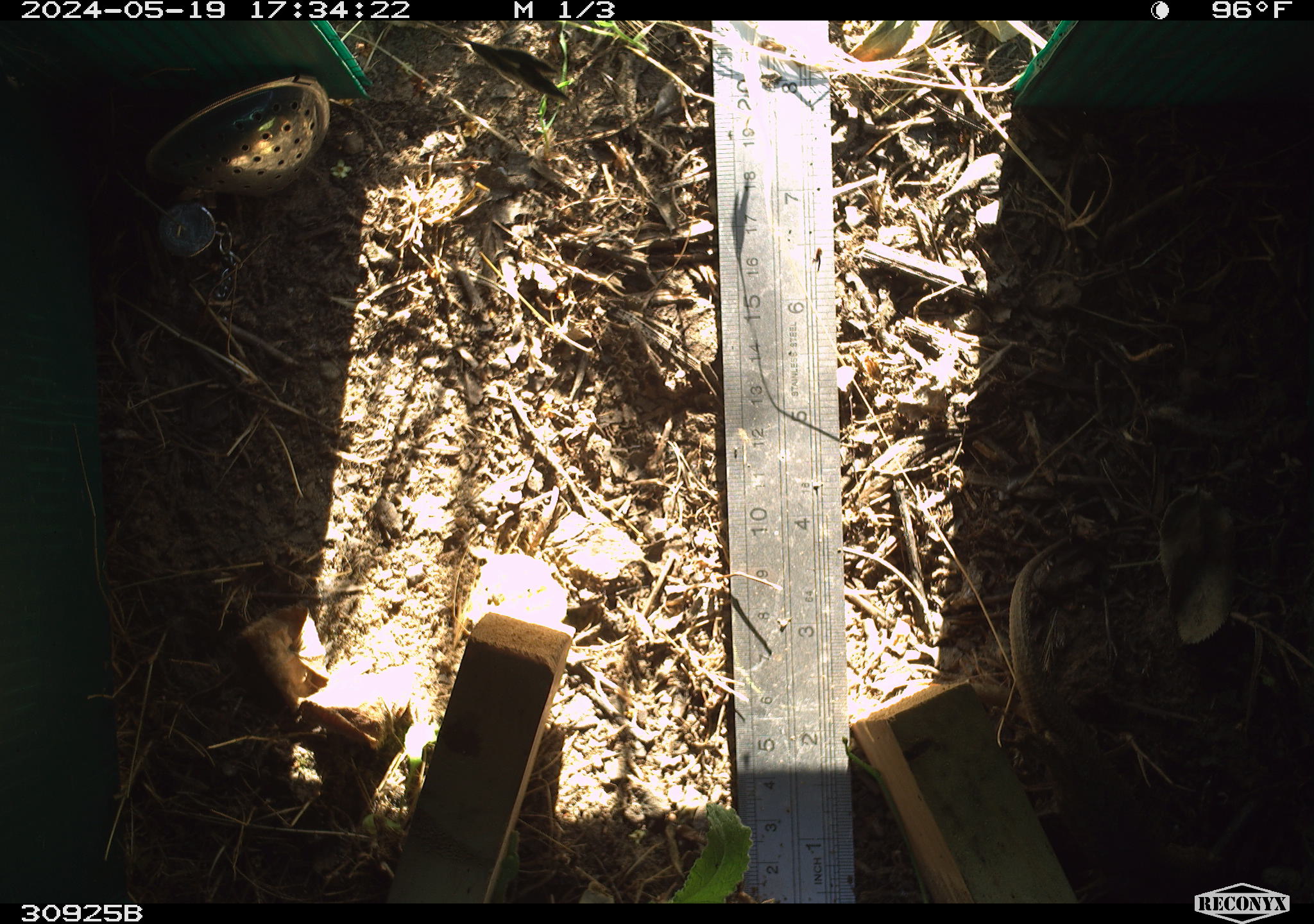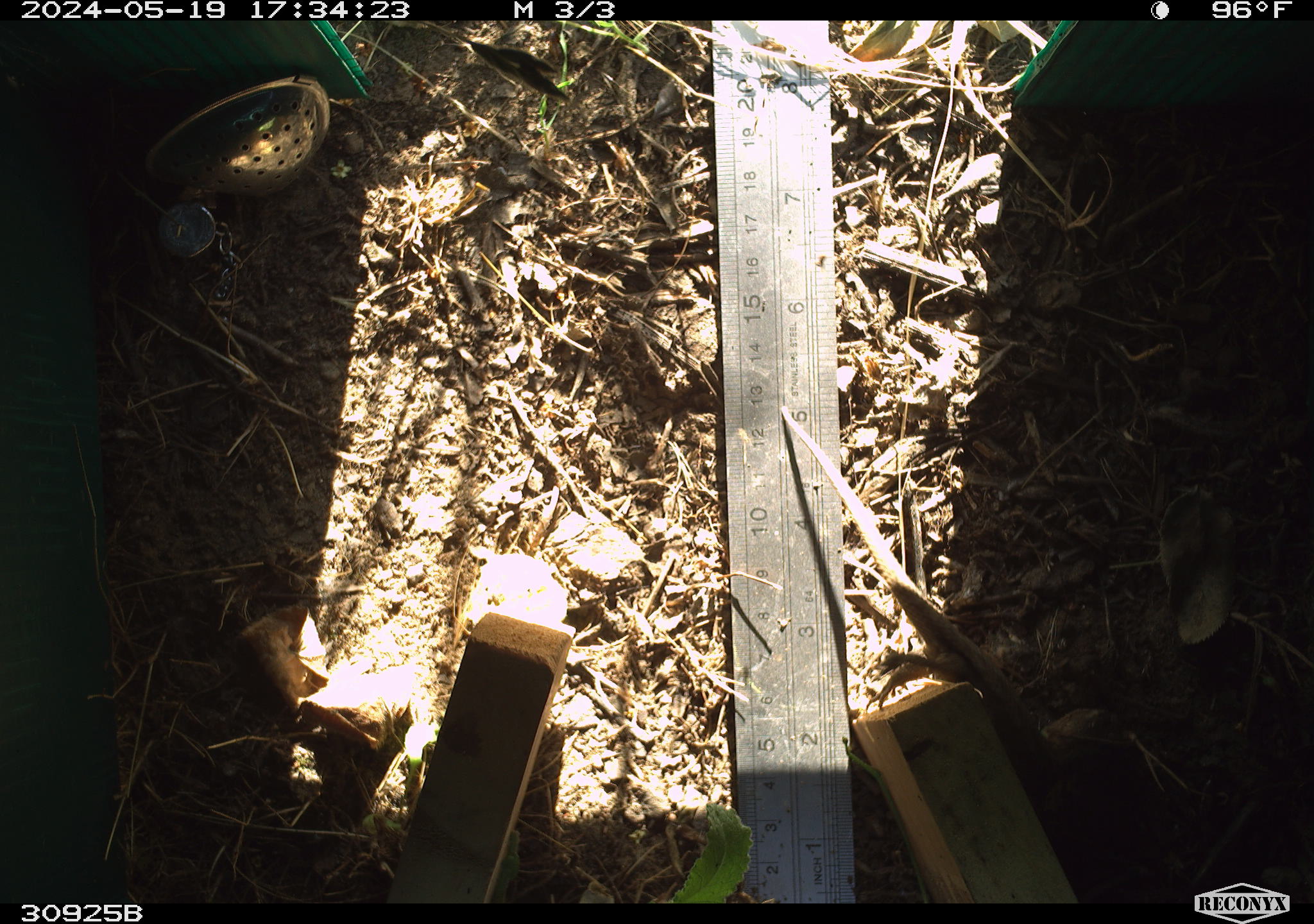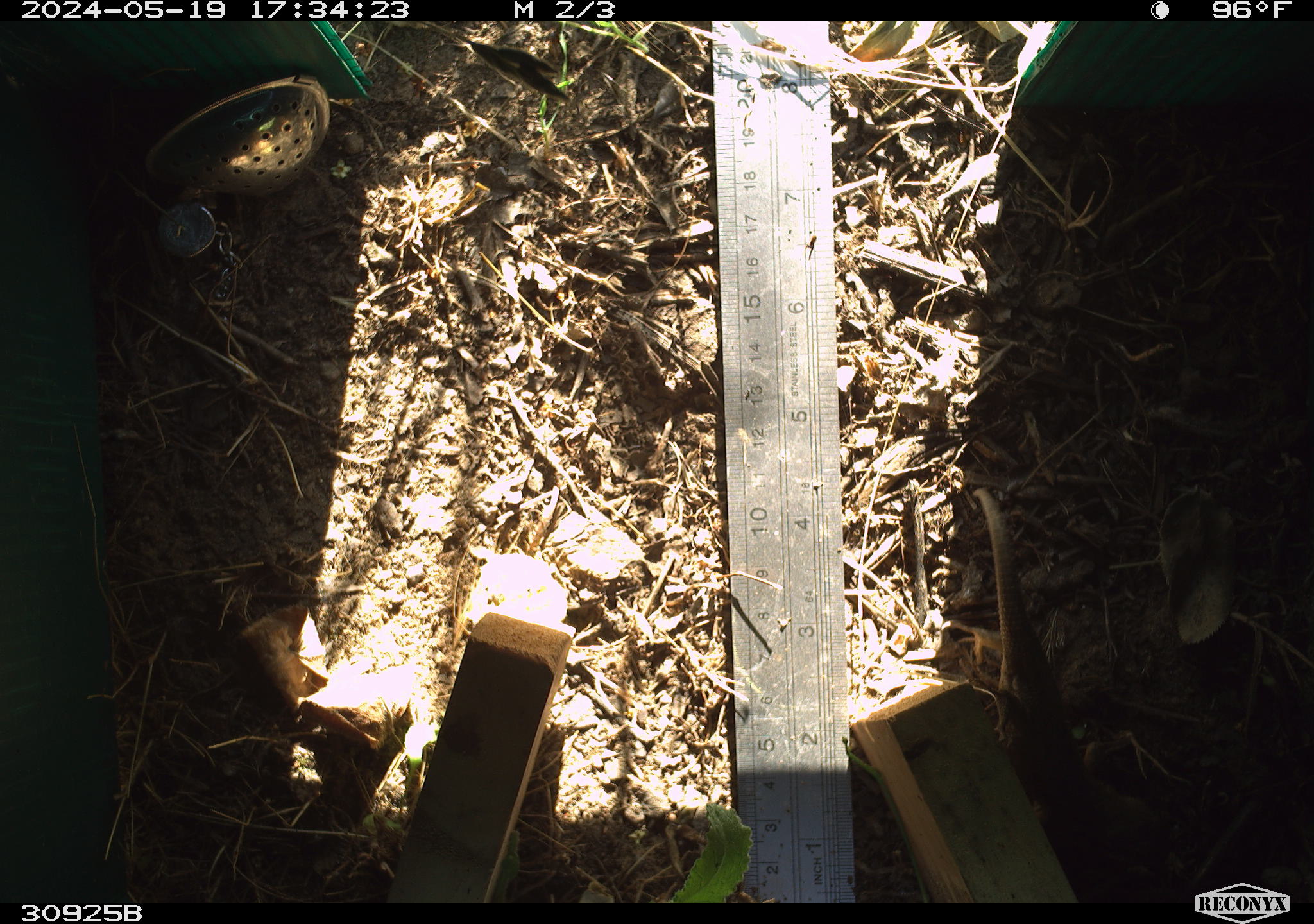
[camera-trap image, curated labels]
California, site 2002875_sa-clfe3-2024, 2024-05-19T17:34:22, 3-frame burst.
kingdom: Animalia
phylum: Chordata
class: Reptilia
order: Squamata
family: Phrynosomatidae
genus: Sceloporus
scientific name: Sceloporus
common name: spiny lizards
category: sceloporus species